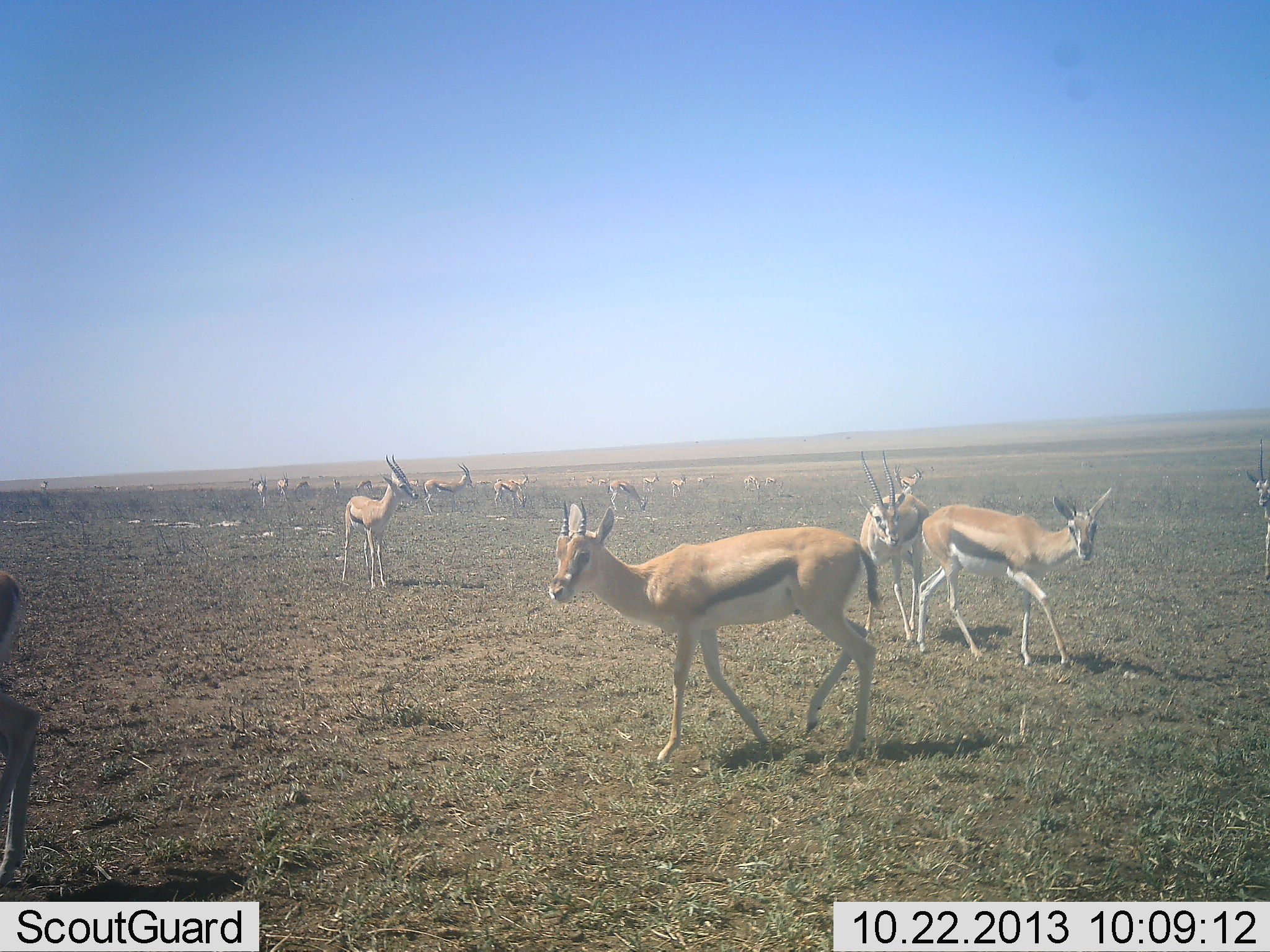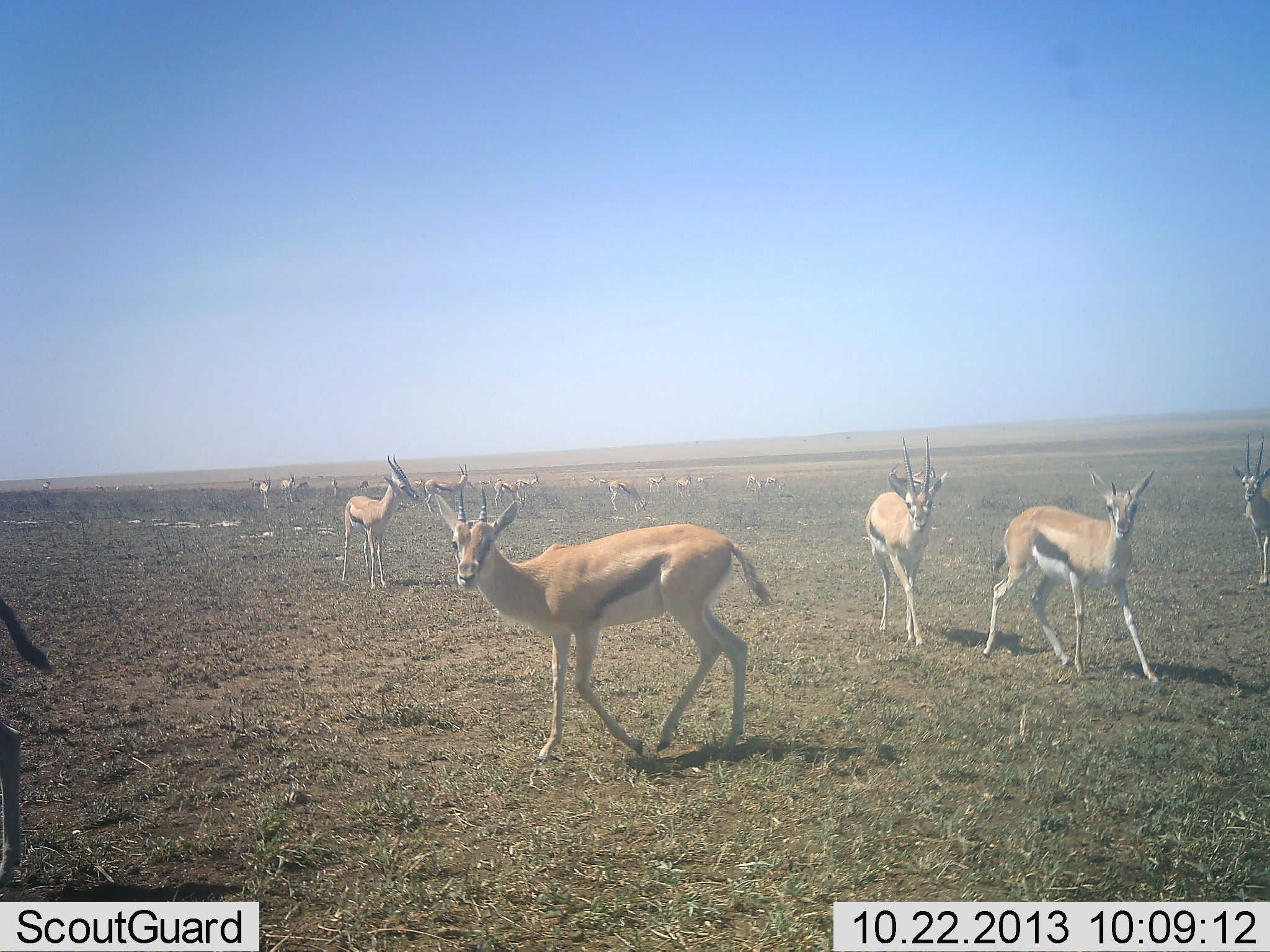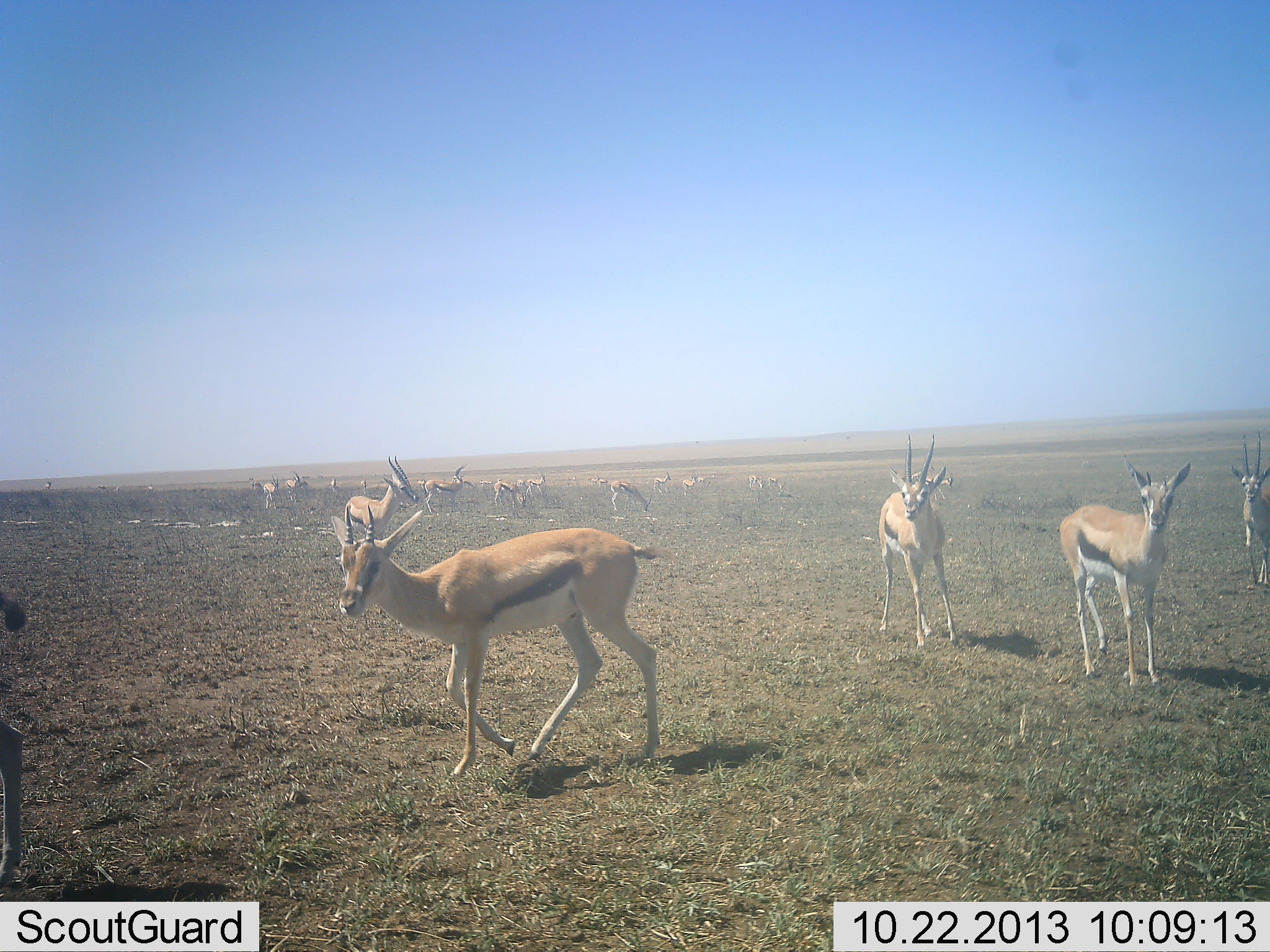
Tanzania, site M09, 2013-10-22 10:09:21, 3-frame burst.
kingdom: Animalia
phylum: Chordata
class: Mammalia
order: Artiodactyla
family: Bovidae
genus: Eudorcas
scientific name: Eudorcas thomsonii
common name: thomson's gazelle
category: gazellethomsons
Gazellethomsons (thomson's gazelle) (Eudorcas thomsonii), count 11-50. Behavior (volunteer vote fractions): standing 78%, resting 3%, moving 75%, interacting 17%. Young present (vote fraction): 0%. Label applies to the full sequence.